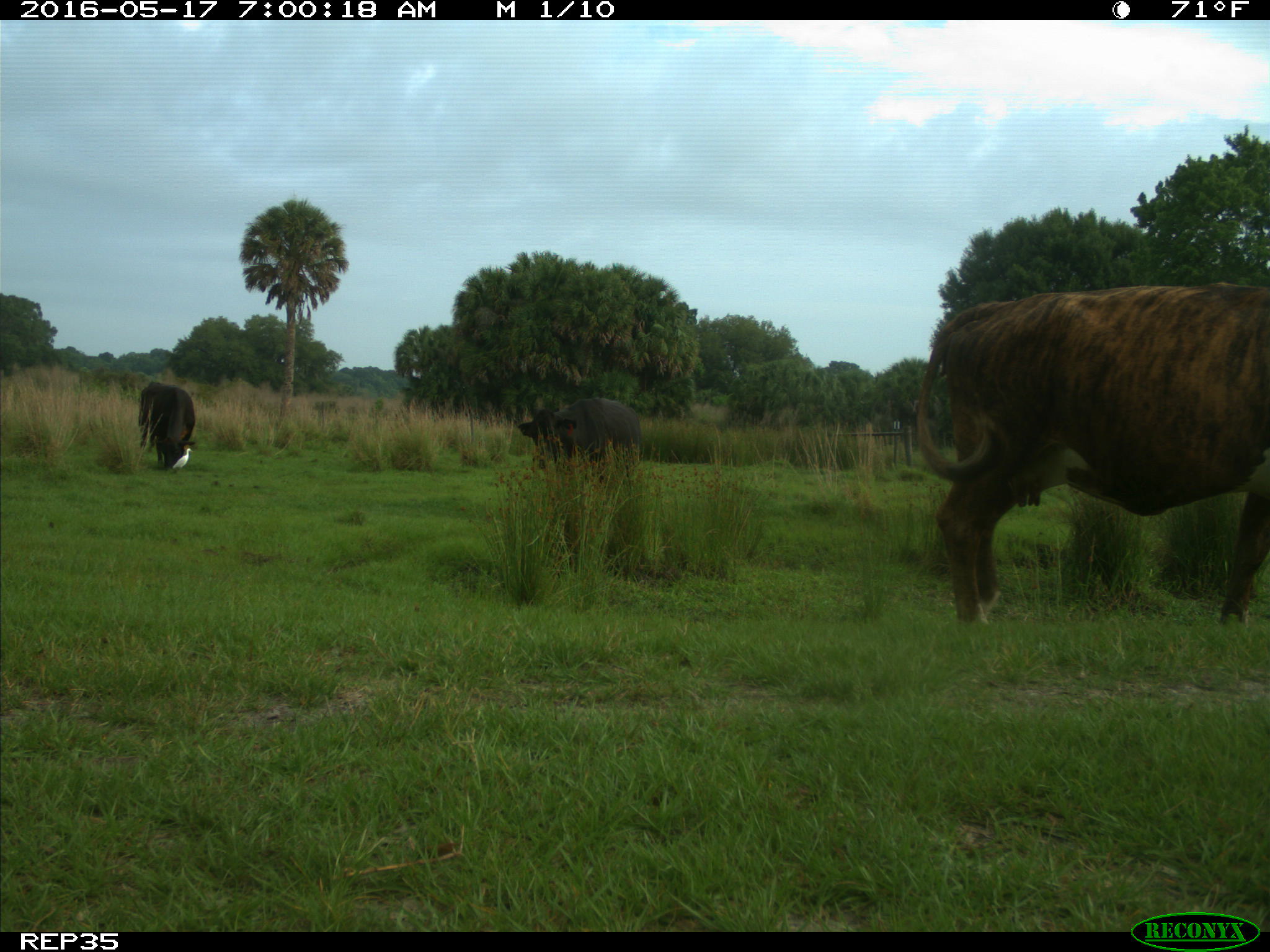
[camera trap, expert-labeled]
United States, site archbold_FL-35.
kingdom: Animalia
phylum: Chordata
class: Mammalia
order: Artiodactyla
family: Bovidae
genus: Bos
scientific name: Bos taurus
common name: domestic cow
Bos taurus (domestic cow).